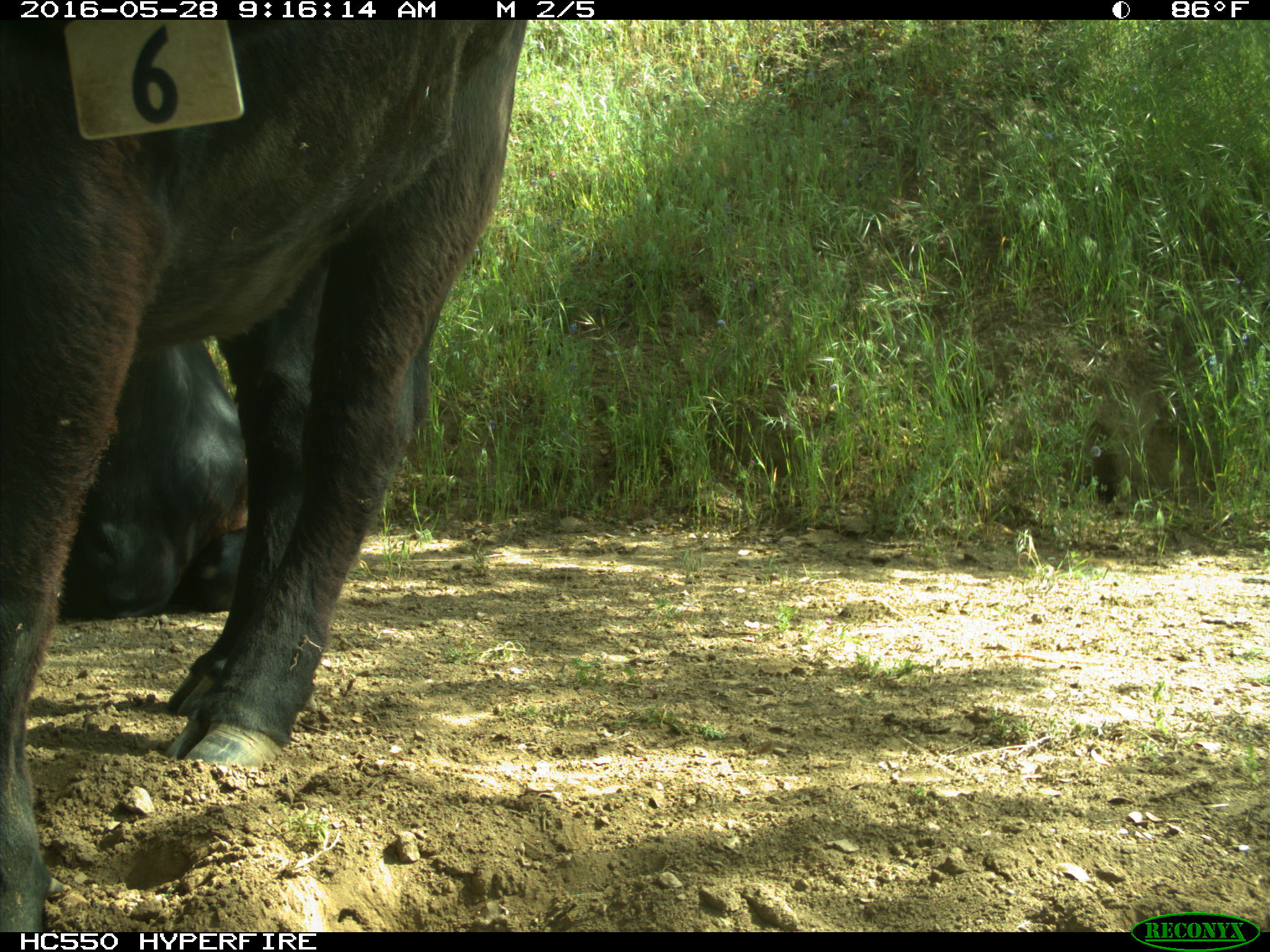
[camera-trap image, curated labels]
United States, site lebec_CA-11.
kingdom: Animalia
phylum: Chordata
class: Mammalia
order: Artiodactyla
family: Bovidae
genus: Bos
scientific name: Bos taurus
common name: domestic cow